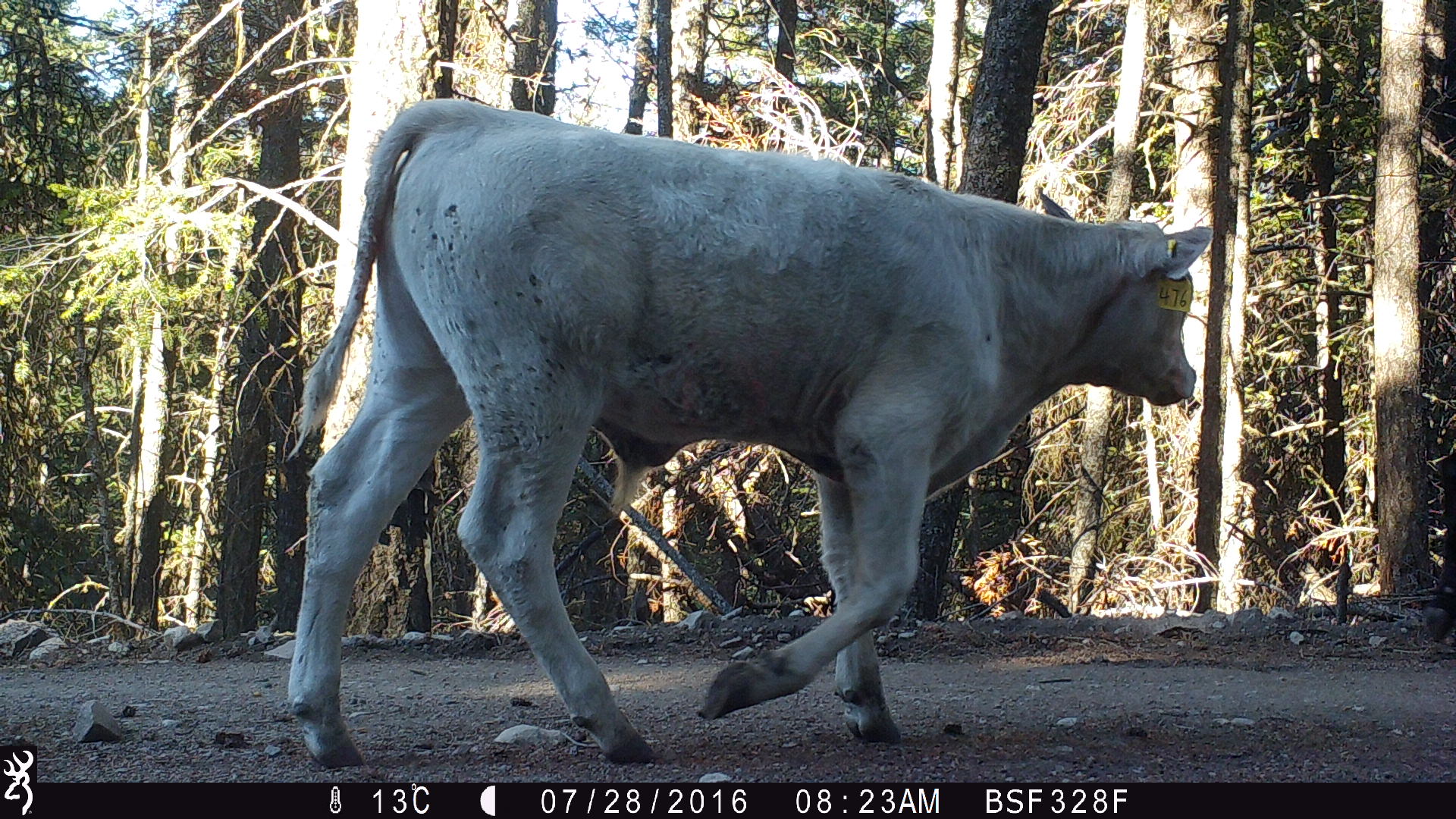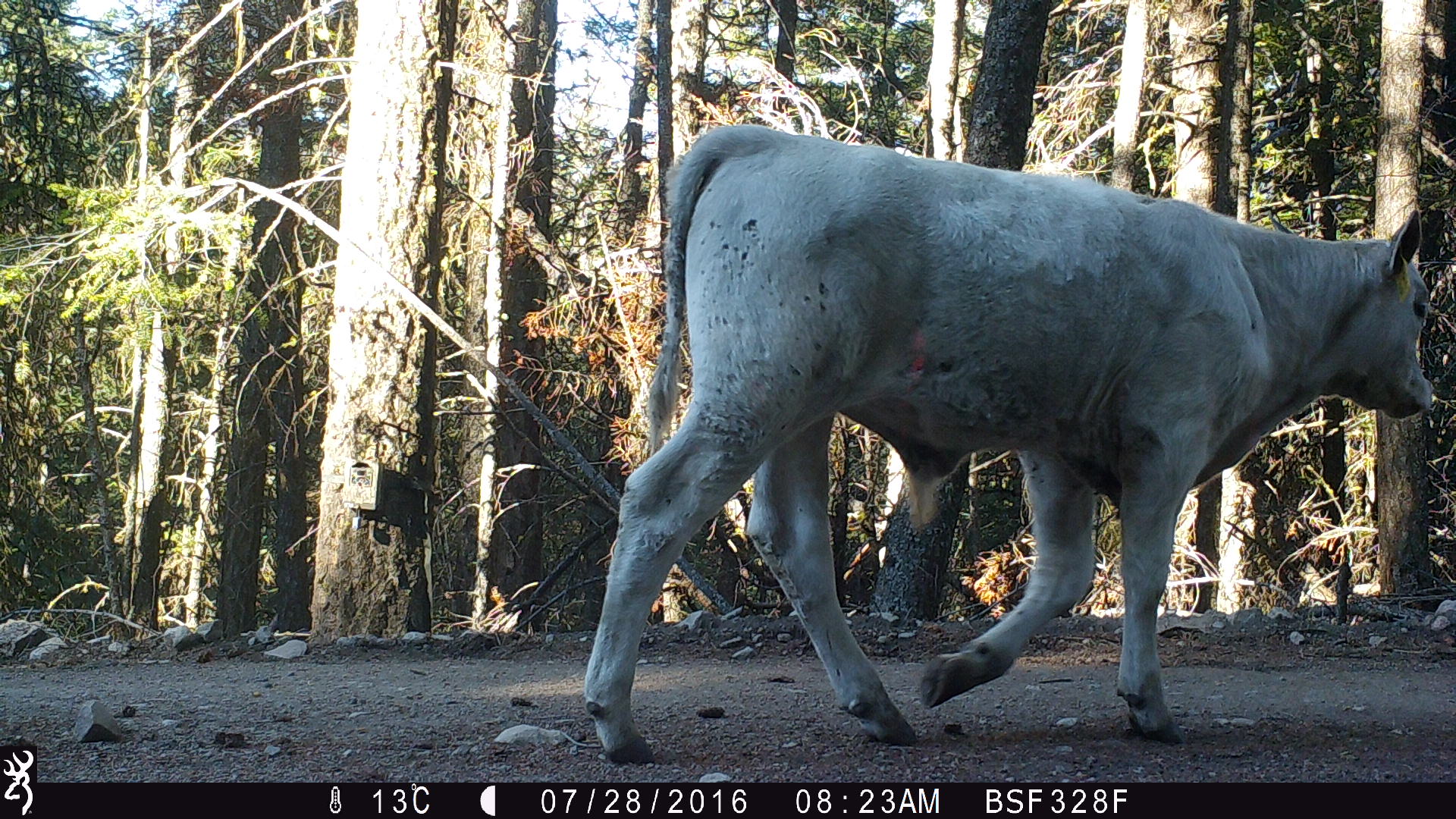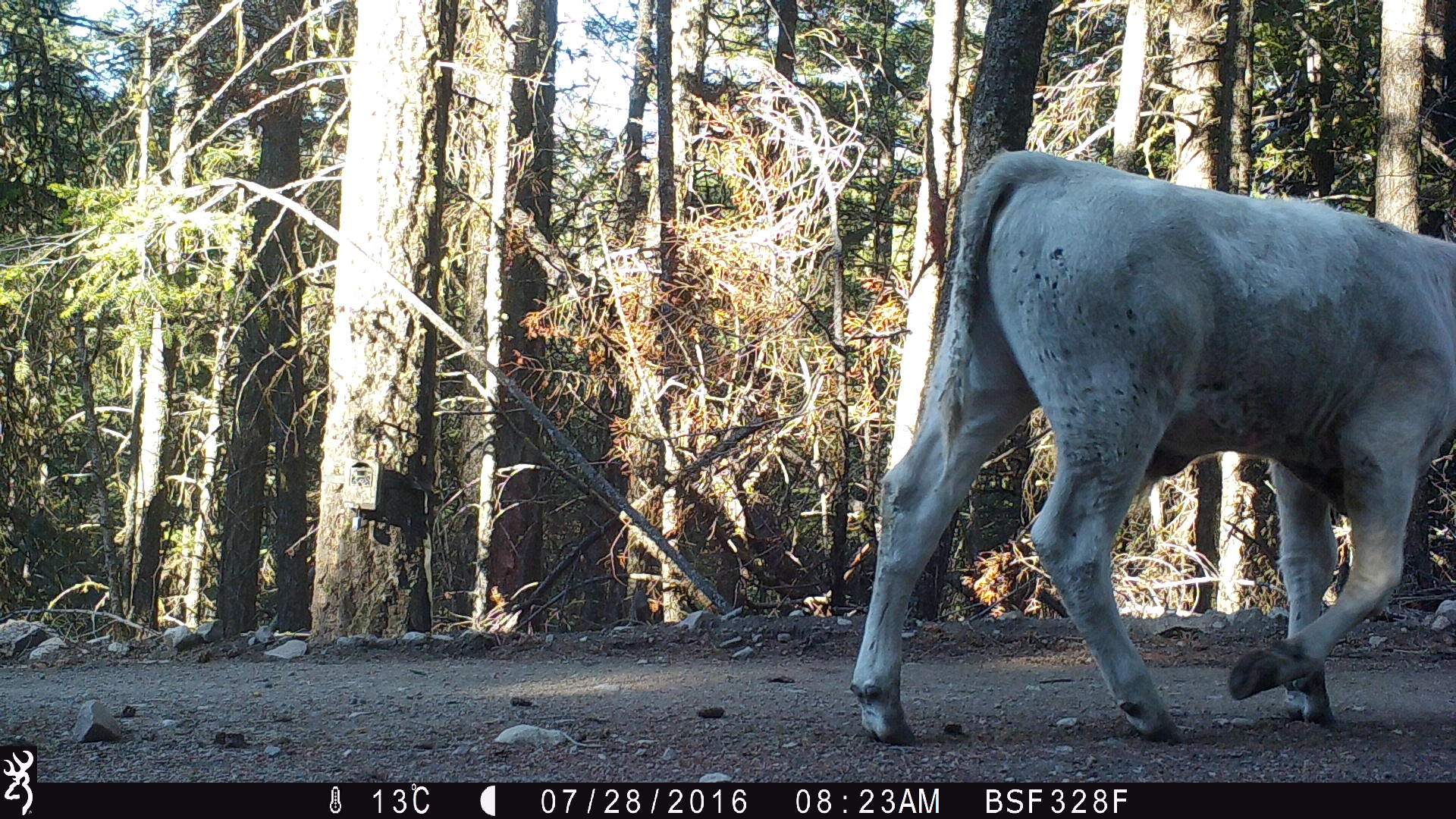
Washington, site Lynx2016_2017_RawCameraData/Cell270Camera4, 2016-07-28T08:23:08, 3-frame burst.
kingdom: Animalia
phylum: Chordata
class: Mammalia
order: Artiodactyla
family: Bovidae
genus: Bos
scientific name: Bos taurus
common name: domestic cattle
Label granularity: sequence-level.